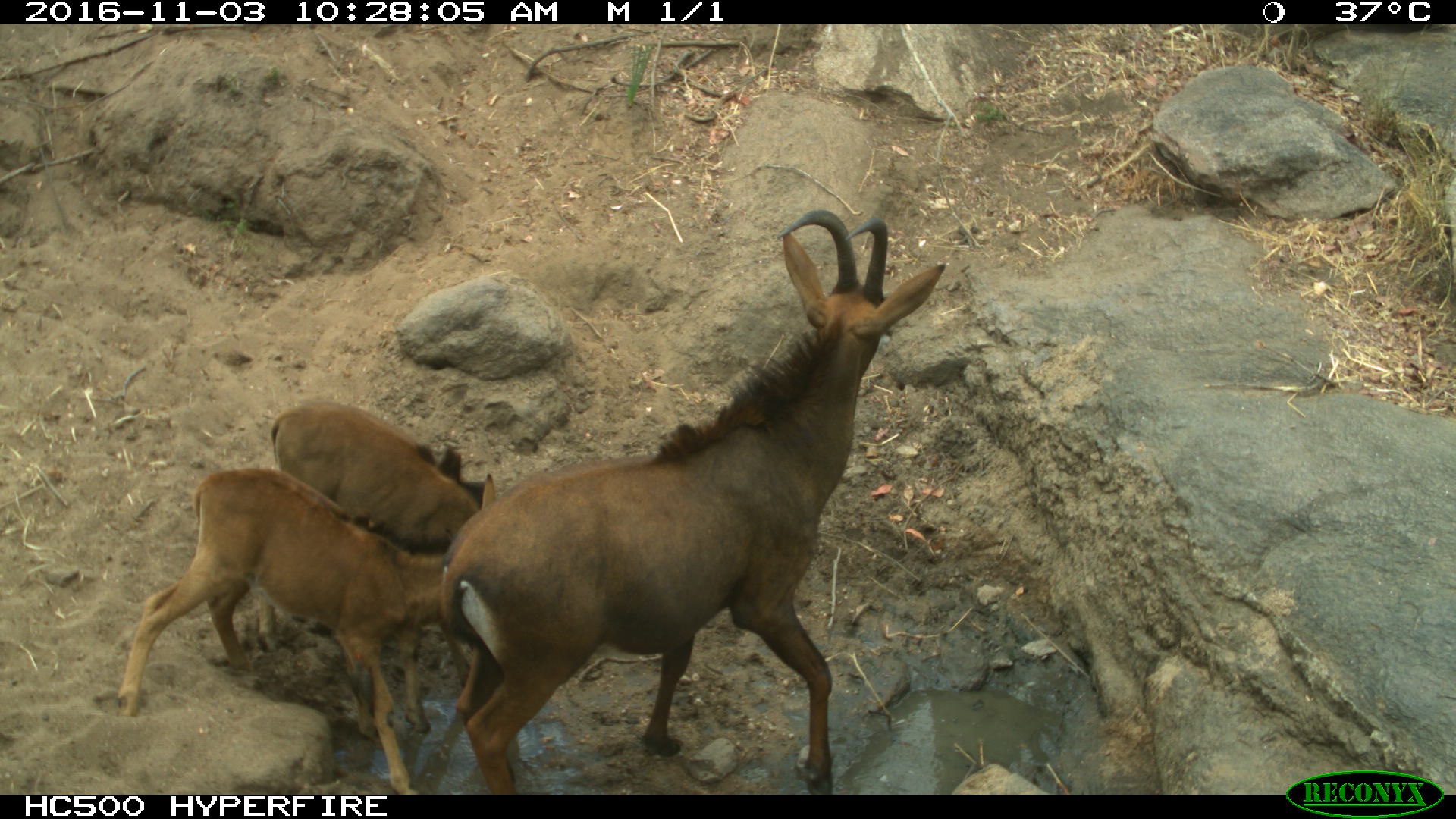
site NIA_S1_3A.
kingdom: Animalia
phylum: Chordata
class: Mammalia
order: Artiodactyla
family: Bovidae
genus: Hippotragus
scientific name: Hippotragus niger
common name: sable antelope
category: sable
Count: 3.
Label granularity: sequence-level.